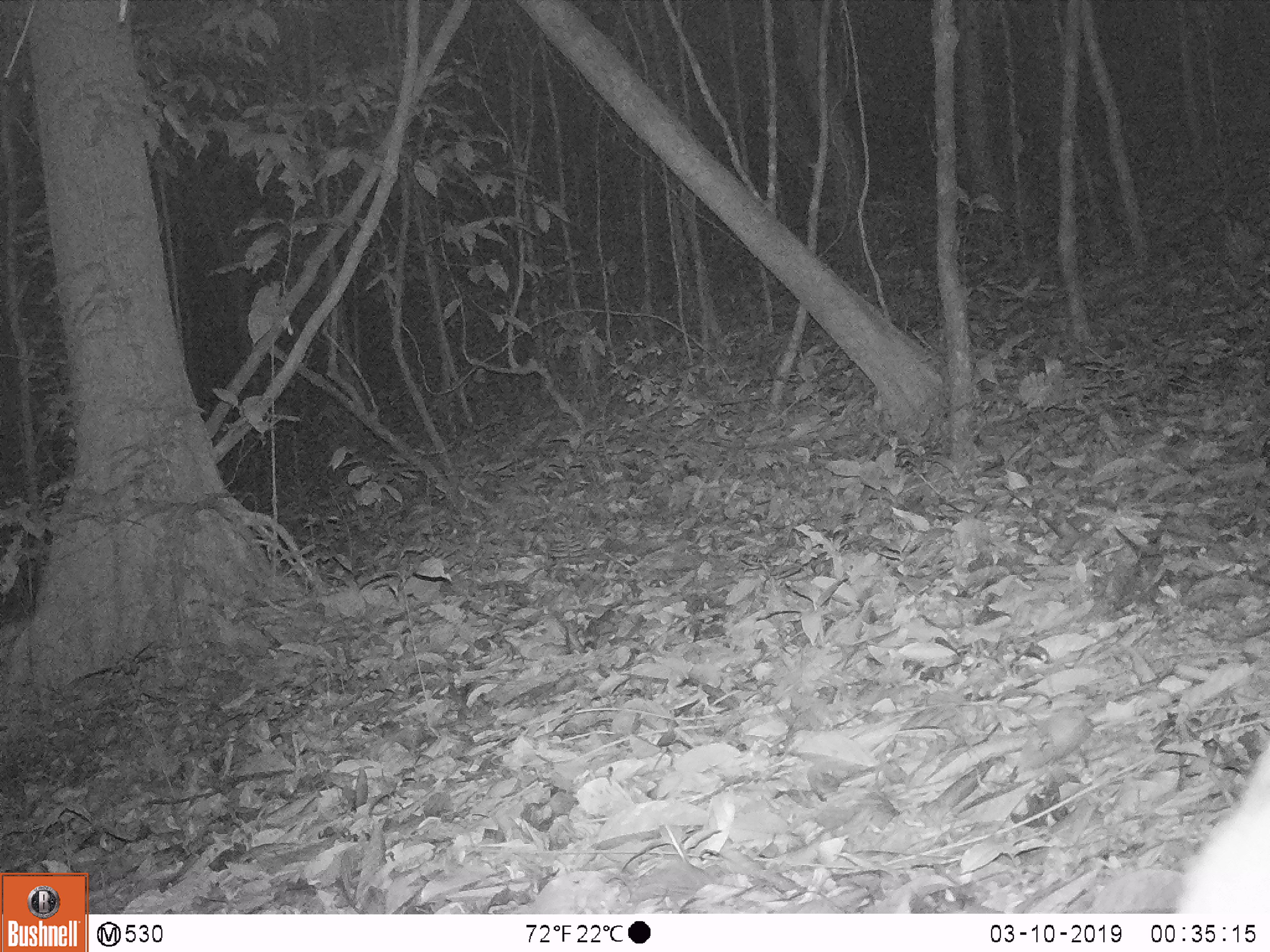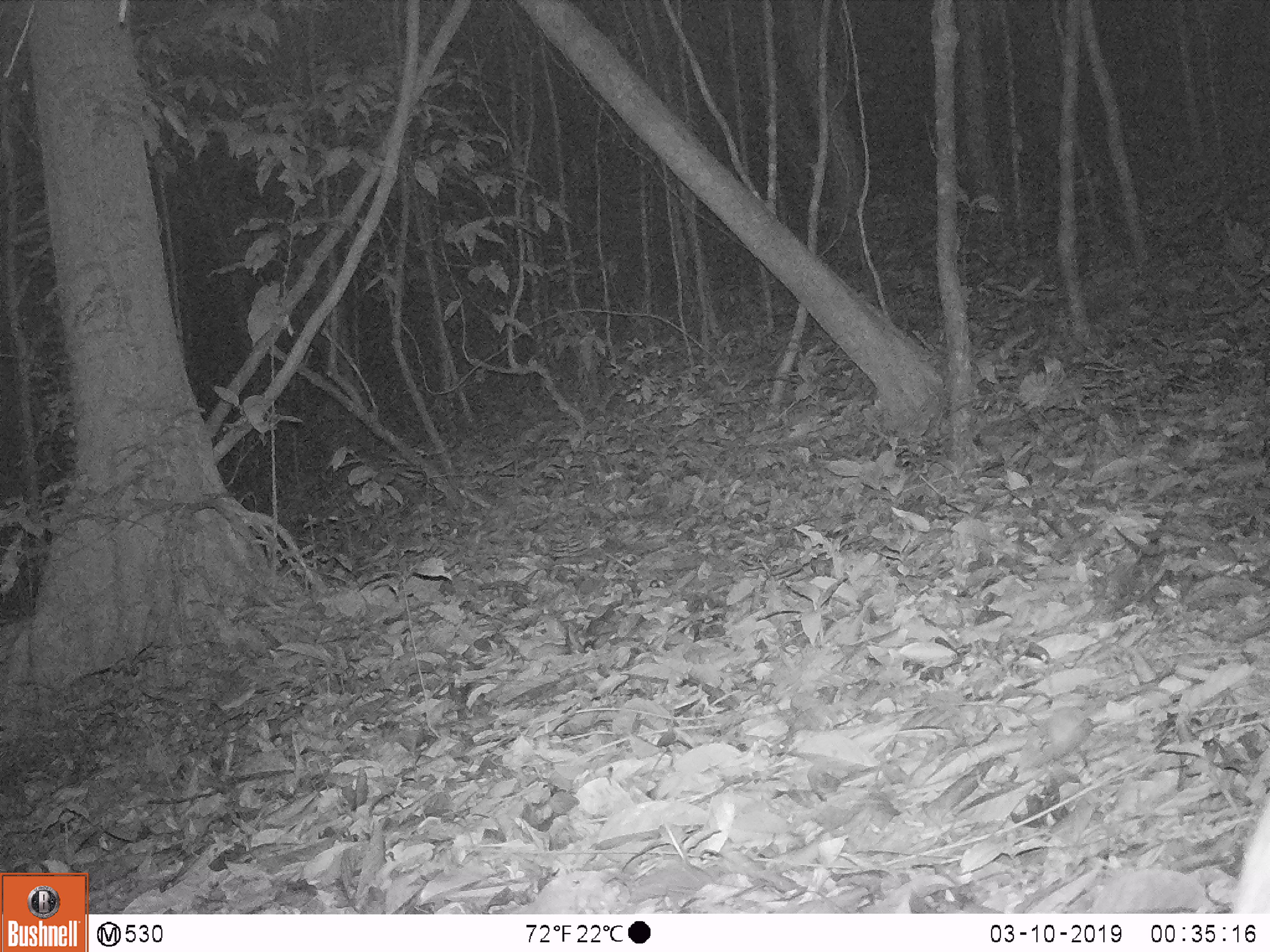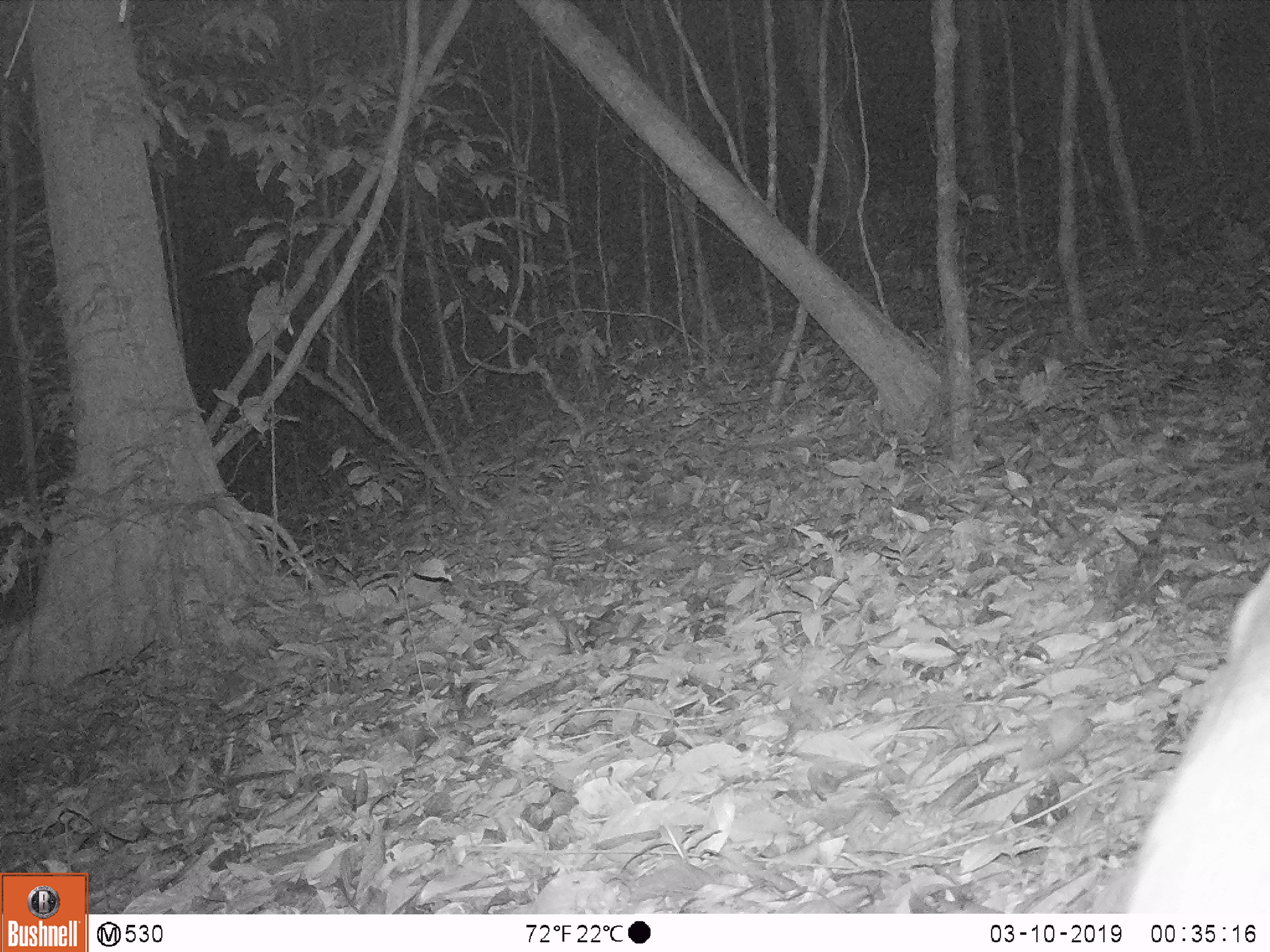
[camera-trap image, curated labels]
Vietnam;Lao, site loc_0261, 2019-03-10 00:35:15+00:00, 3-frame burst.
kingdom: Animalia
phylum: Chordata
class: Mammalia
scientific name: Laurasiatheria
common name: ungulate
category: unidentified ungulates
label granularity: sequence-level